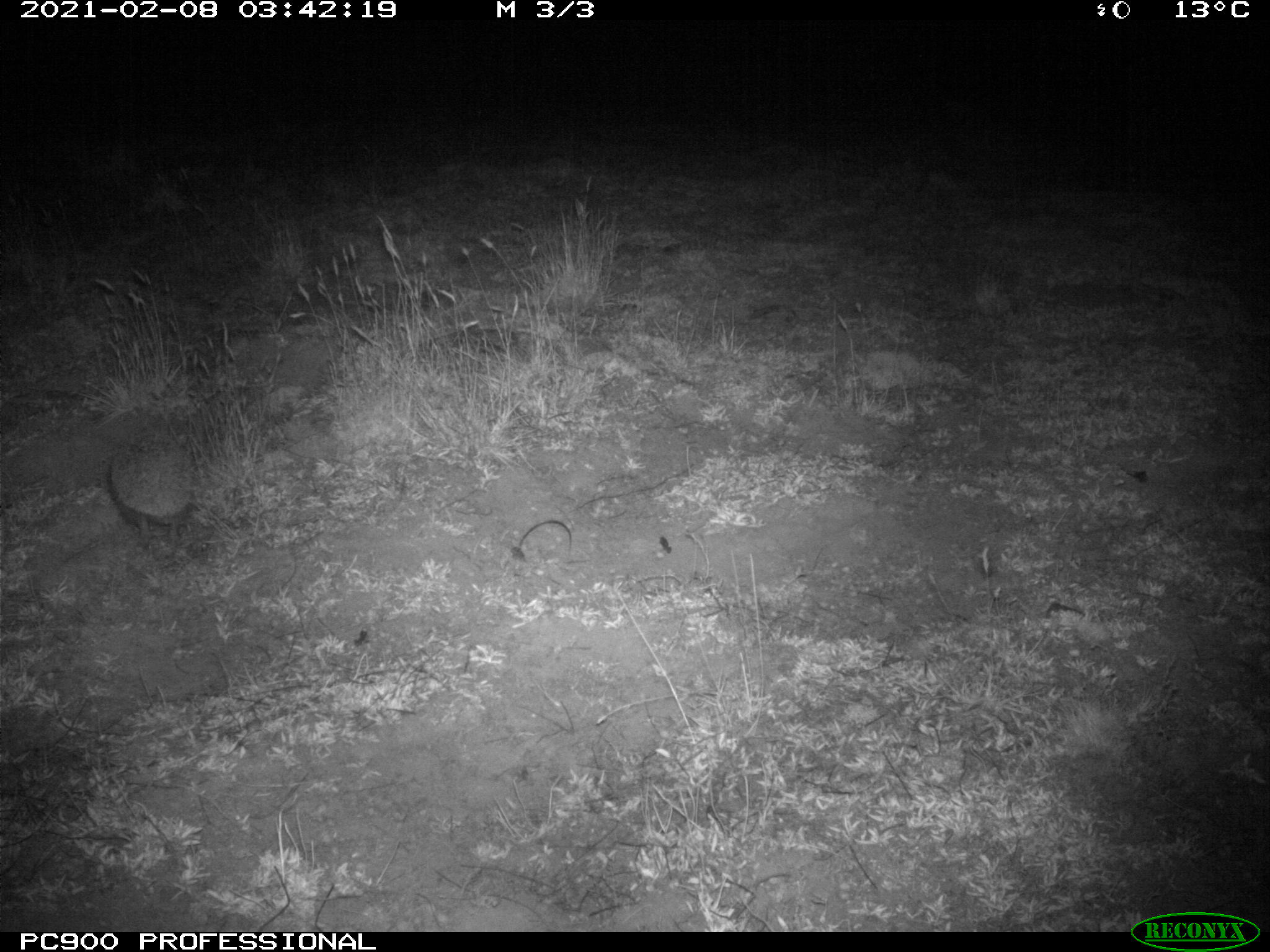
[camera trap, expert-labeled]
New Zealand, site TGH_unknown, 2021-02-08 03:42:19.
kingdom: Animalia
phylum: Chordata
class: Mammalia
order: Eulipotyphla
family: Erinaceidae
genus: Erinaceus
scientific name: Erinaceus europaeus europaeus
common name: european hedgehog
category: hedgehog